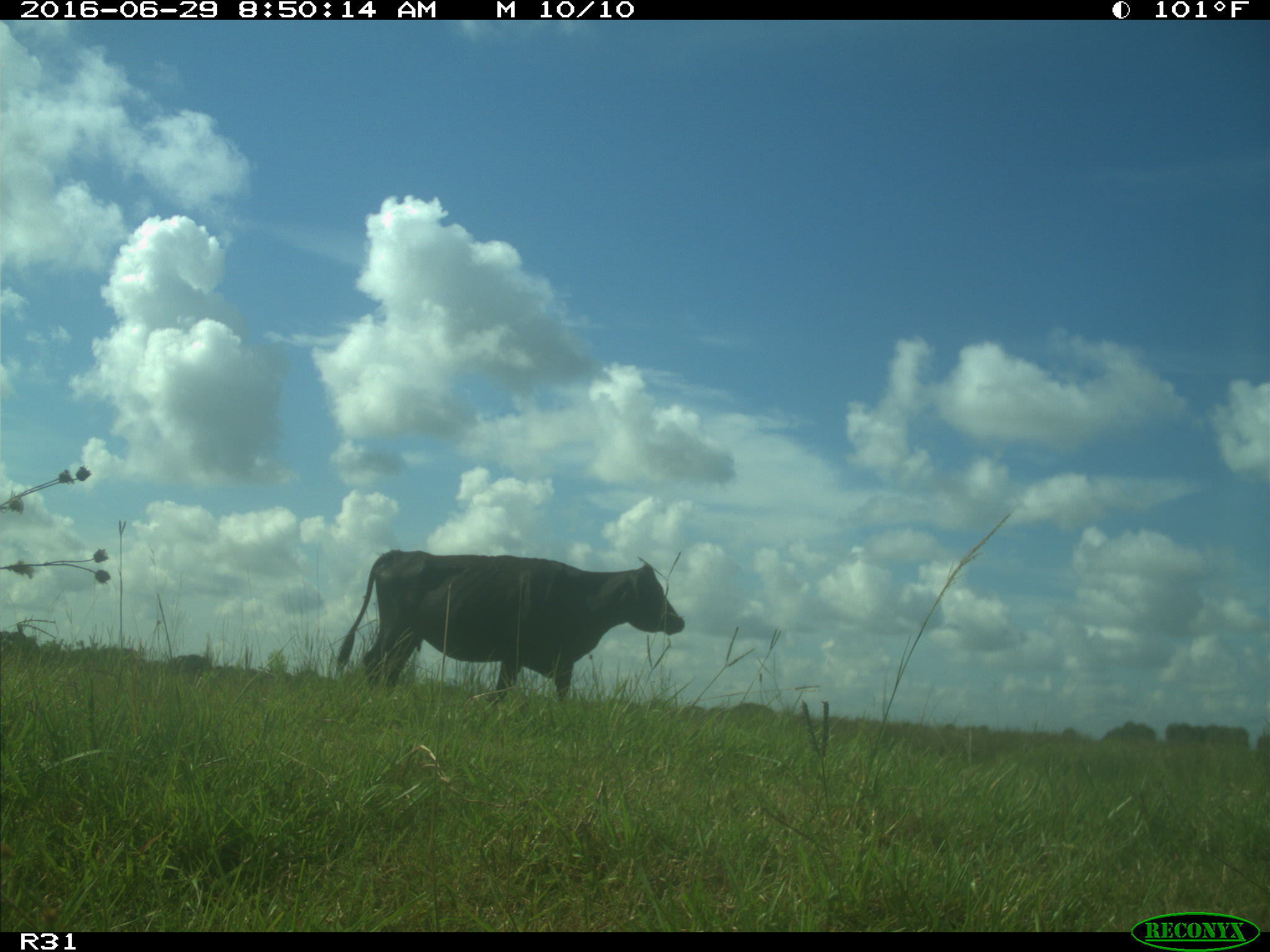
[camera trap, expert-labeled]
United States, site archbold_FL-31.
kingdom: Animalia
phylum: Chordata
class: Mammalia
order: Artiodactyla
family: Bovidae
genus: Bos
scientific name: Bos taurus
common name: domestic cow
Bos taurus (domestic cow).